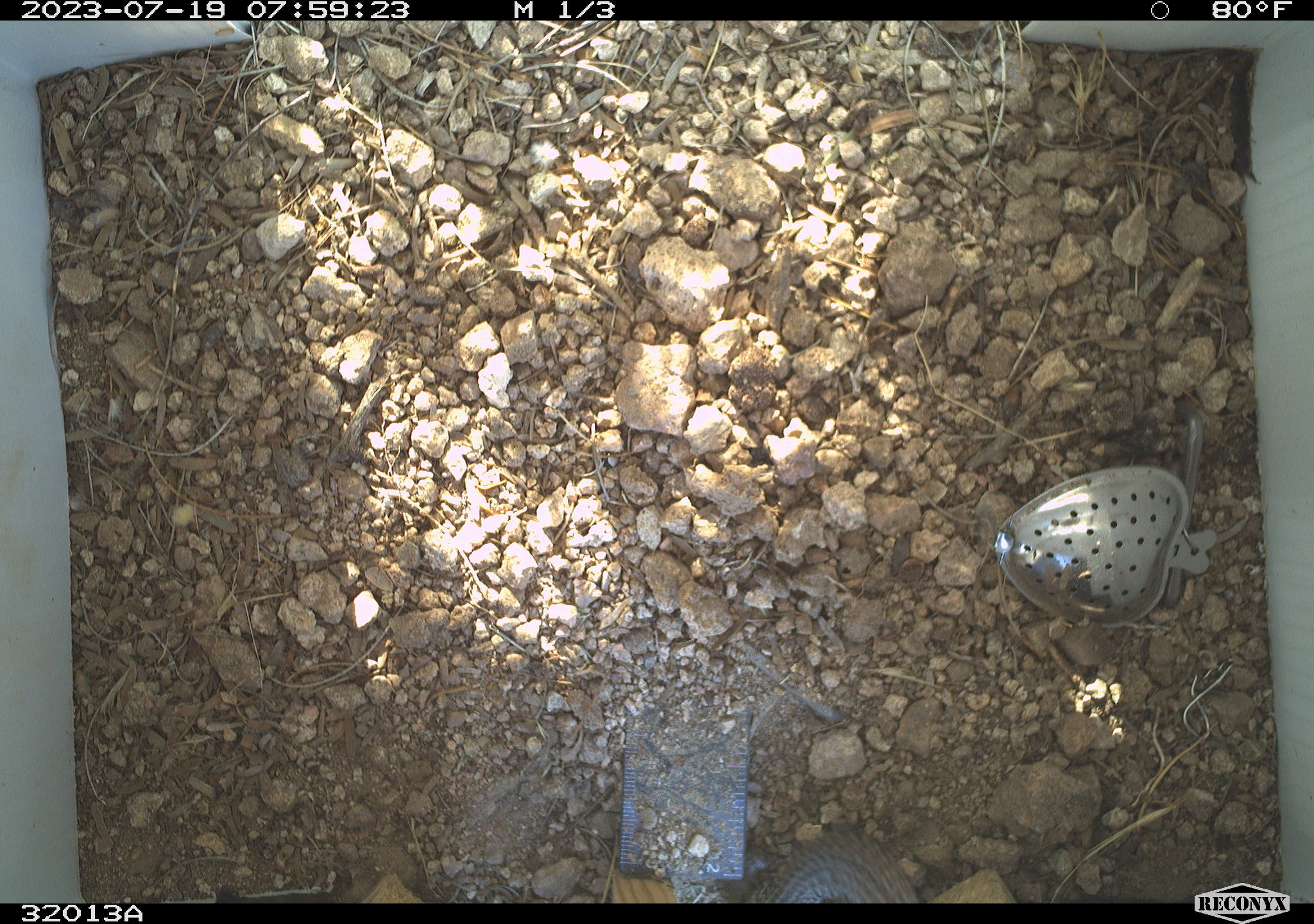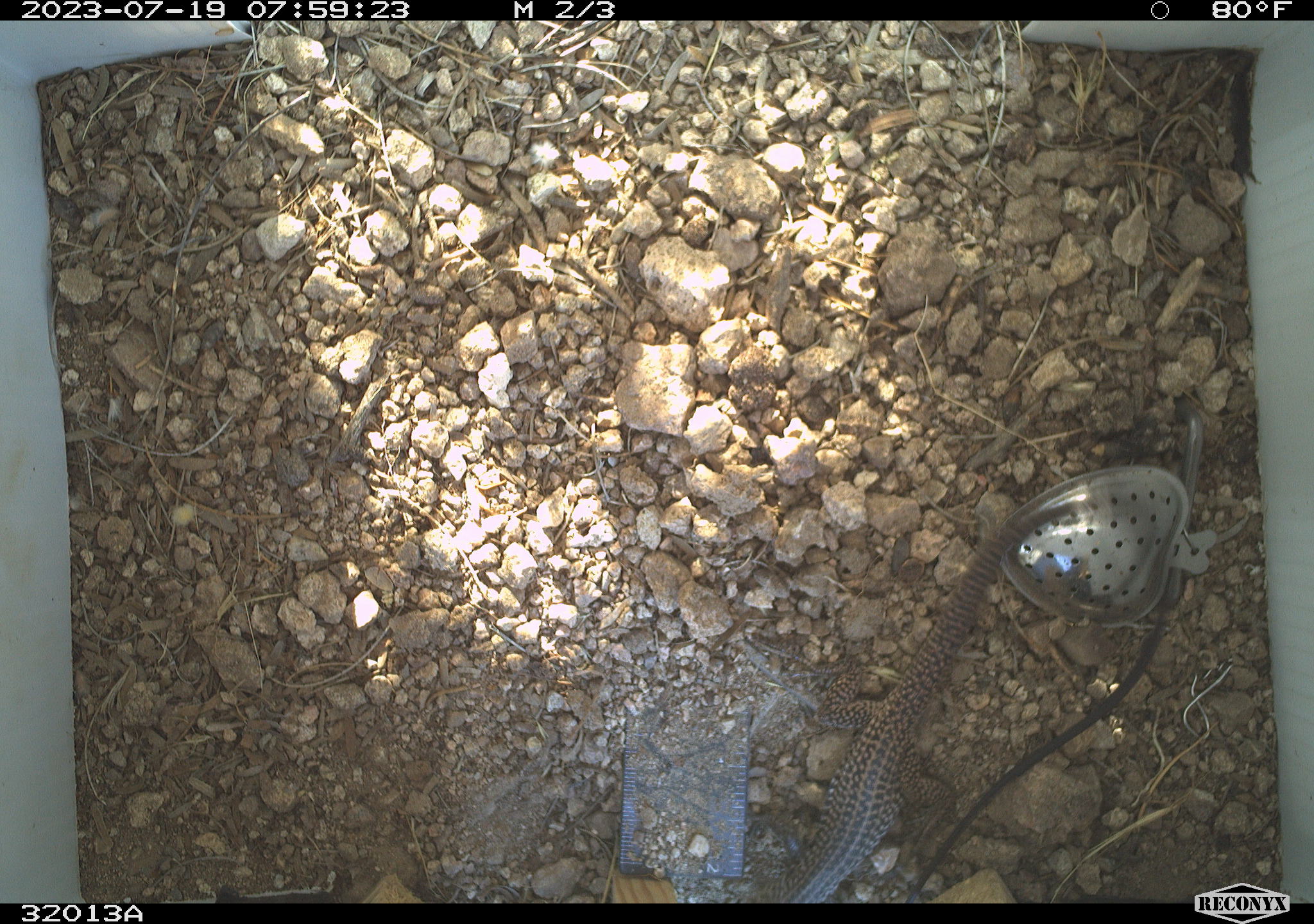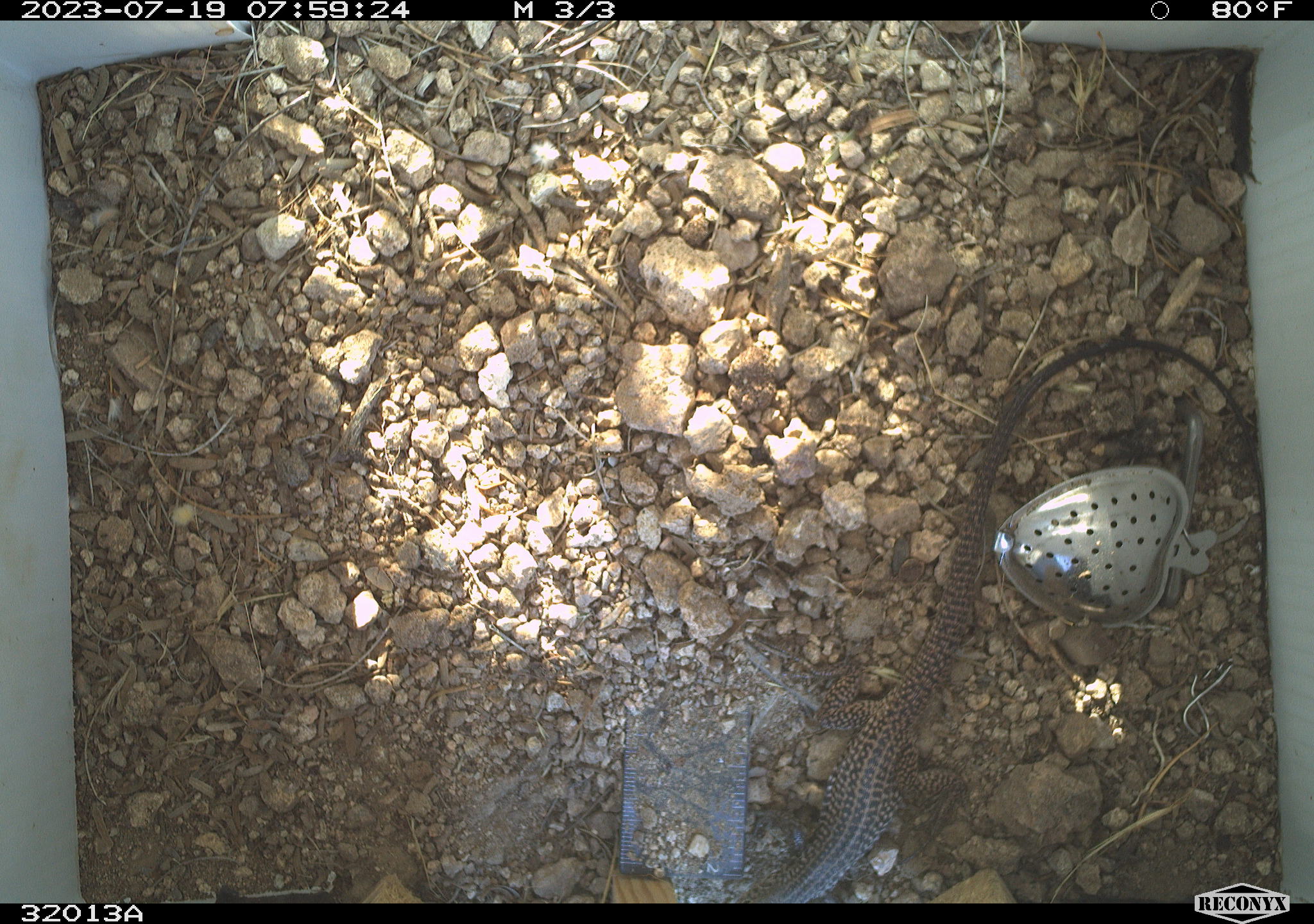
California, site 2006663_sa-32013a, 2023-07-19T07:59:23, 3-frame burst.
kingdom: Animalia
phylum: Chordata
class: Reptilia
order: Squamata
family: Teiidae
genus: Aspidoscelis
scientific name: Aspidoscelis tigris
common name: western whiptail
Western whiptail (Aspidoscelis tigris).